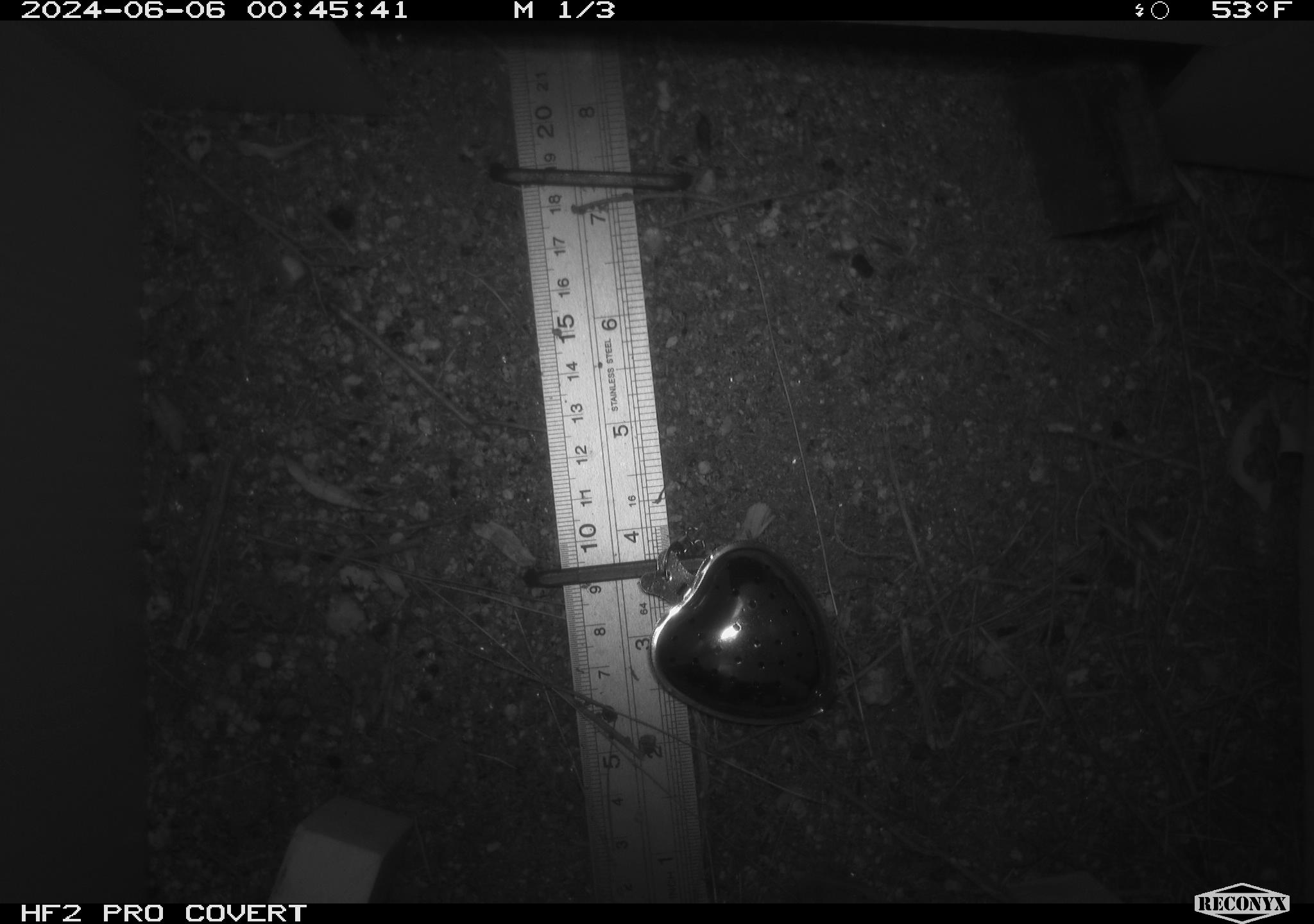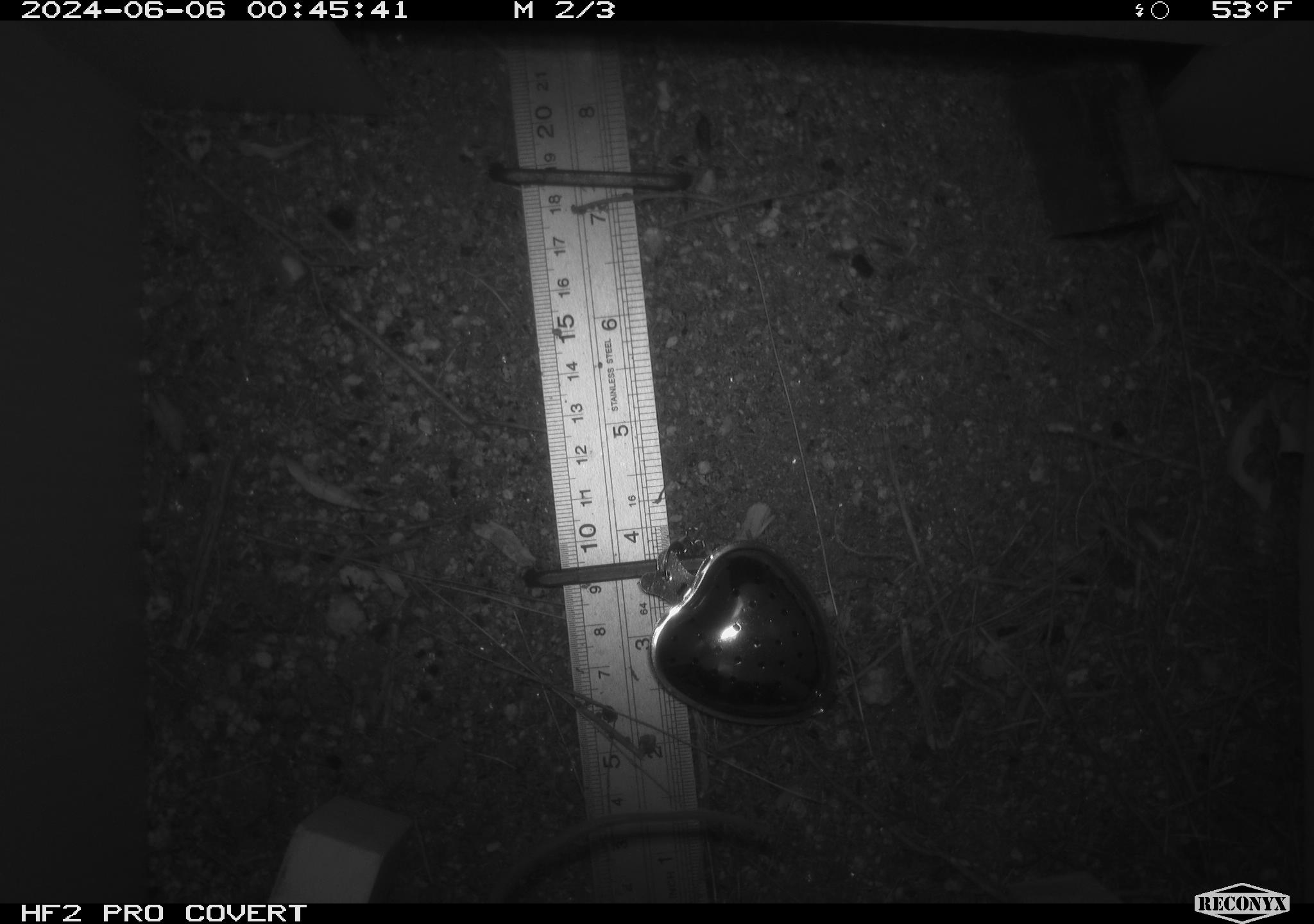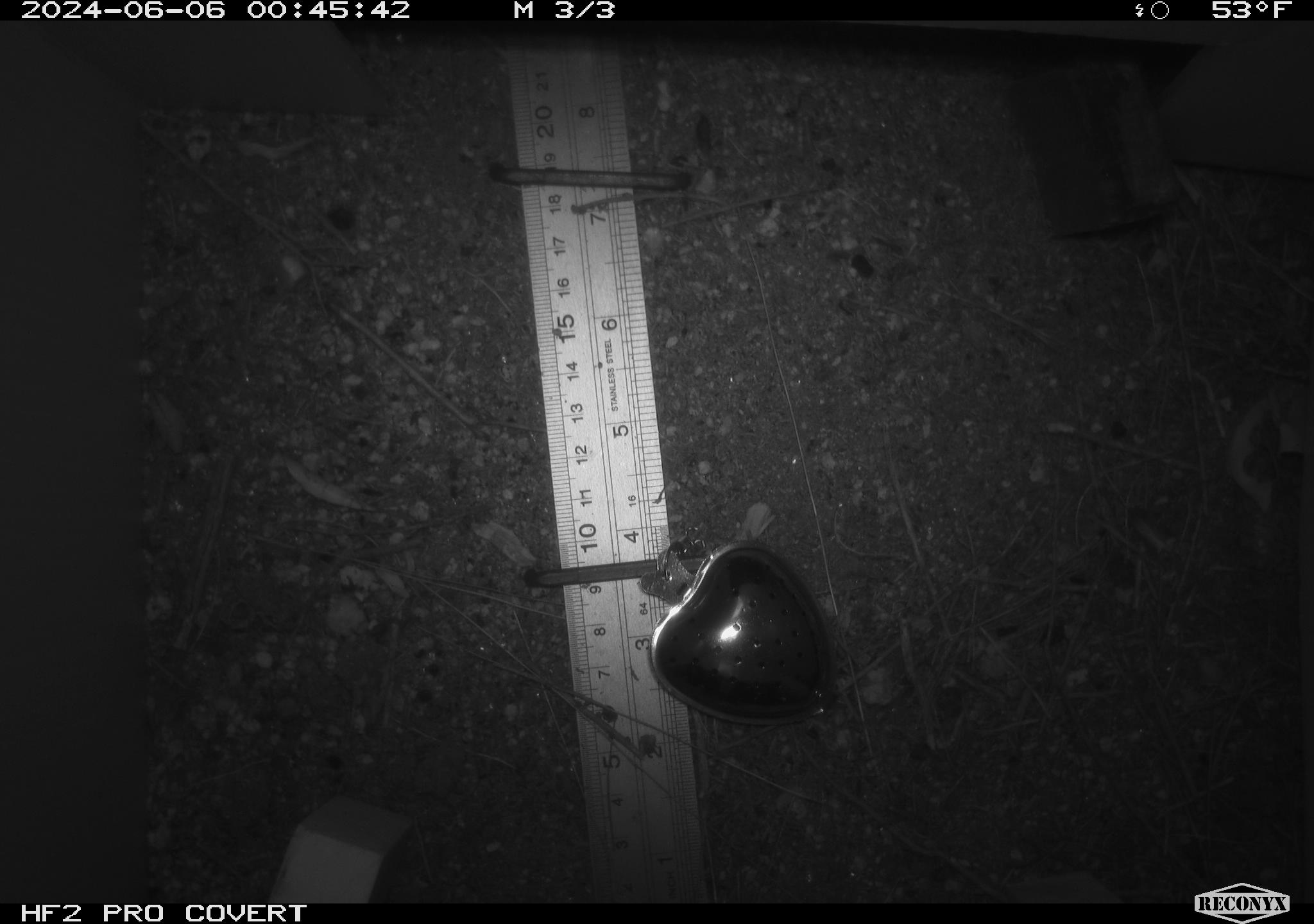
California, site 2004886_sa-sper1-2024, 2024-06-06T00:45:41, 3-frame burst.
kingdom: Animalia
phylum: Chordata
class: Mammalia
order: Rodentia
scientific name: Rodentia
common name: mouse species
Mouse species (Rodentia).